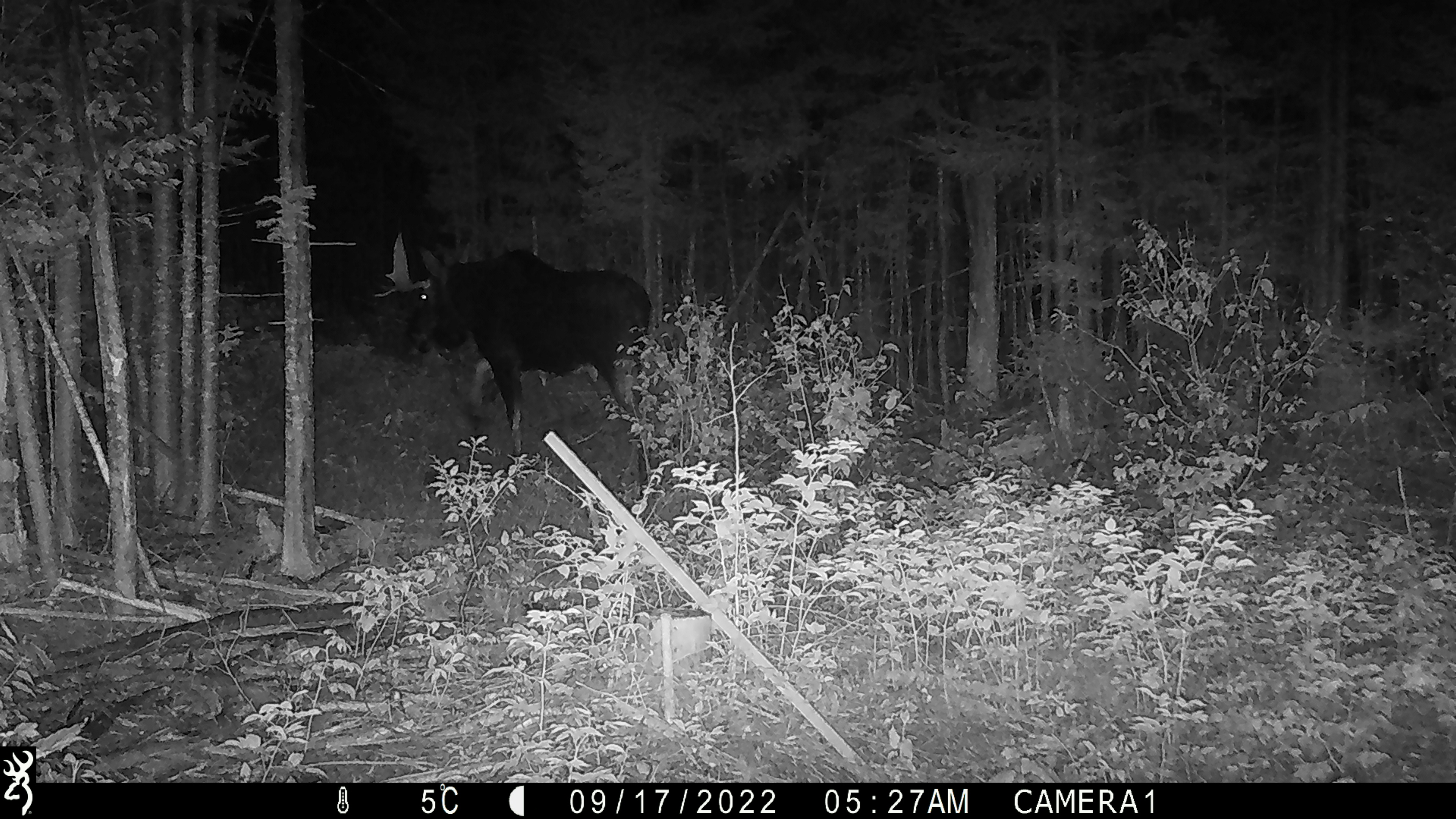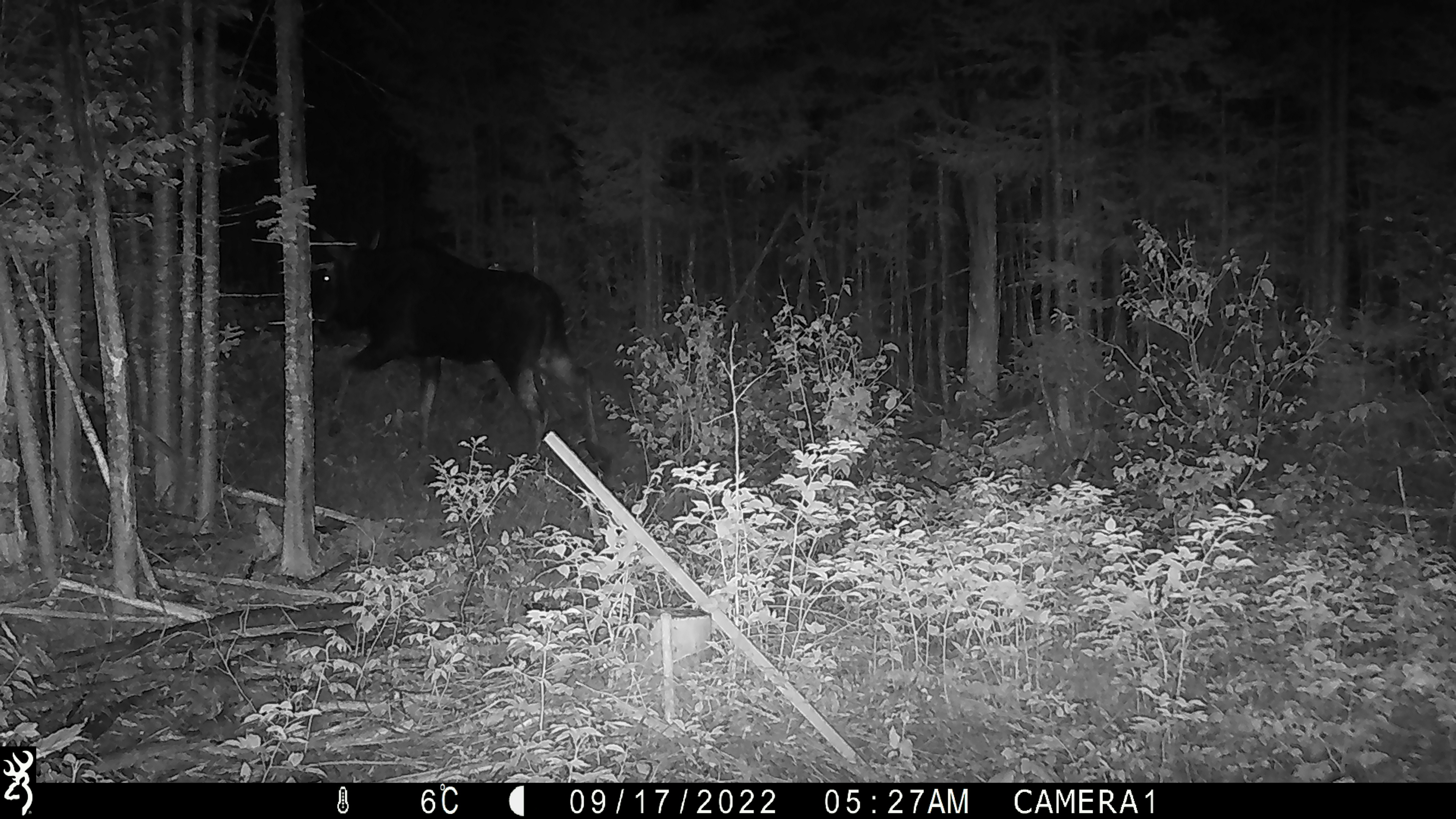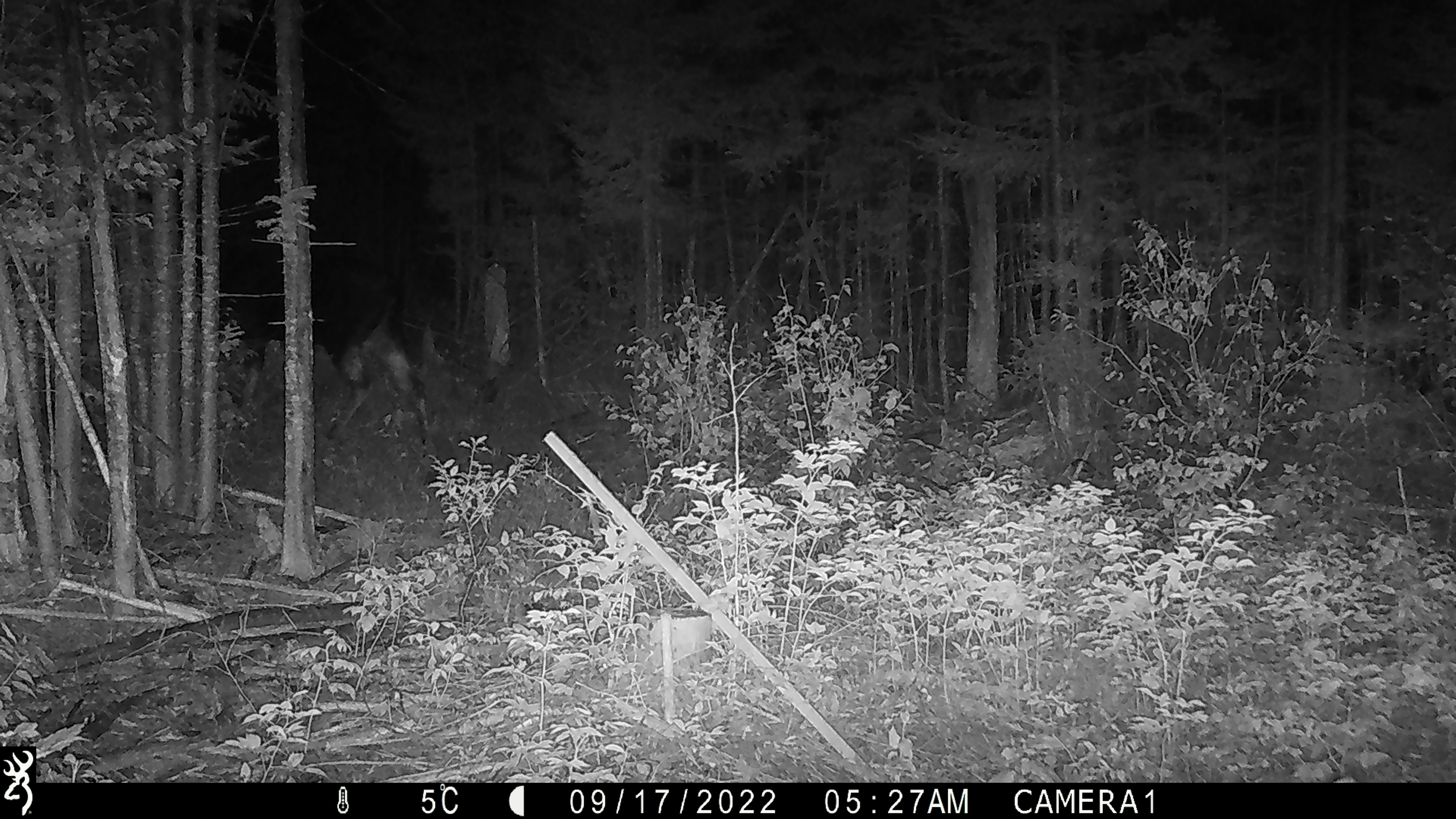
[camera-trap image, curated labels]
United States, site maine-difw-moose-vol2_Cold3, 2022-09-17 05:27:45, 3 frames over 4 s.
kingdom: Animalia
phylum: Chordata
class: Mammalia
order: Artiodactyla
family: Cervidae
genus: Alces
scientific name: Alces alces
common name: moose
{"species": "moose (Alces alces)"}